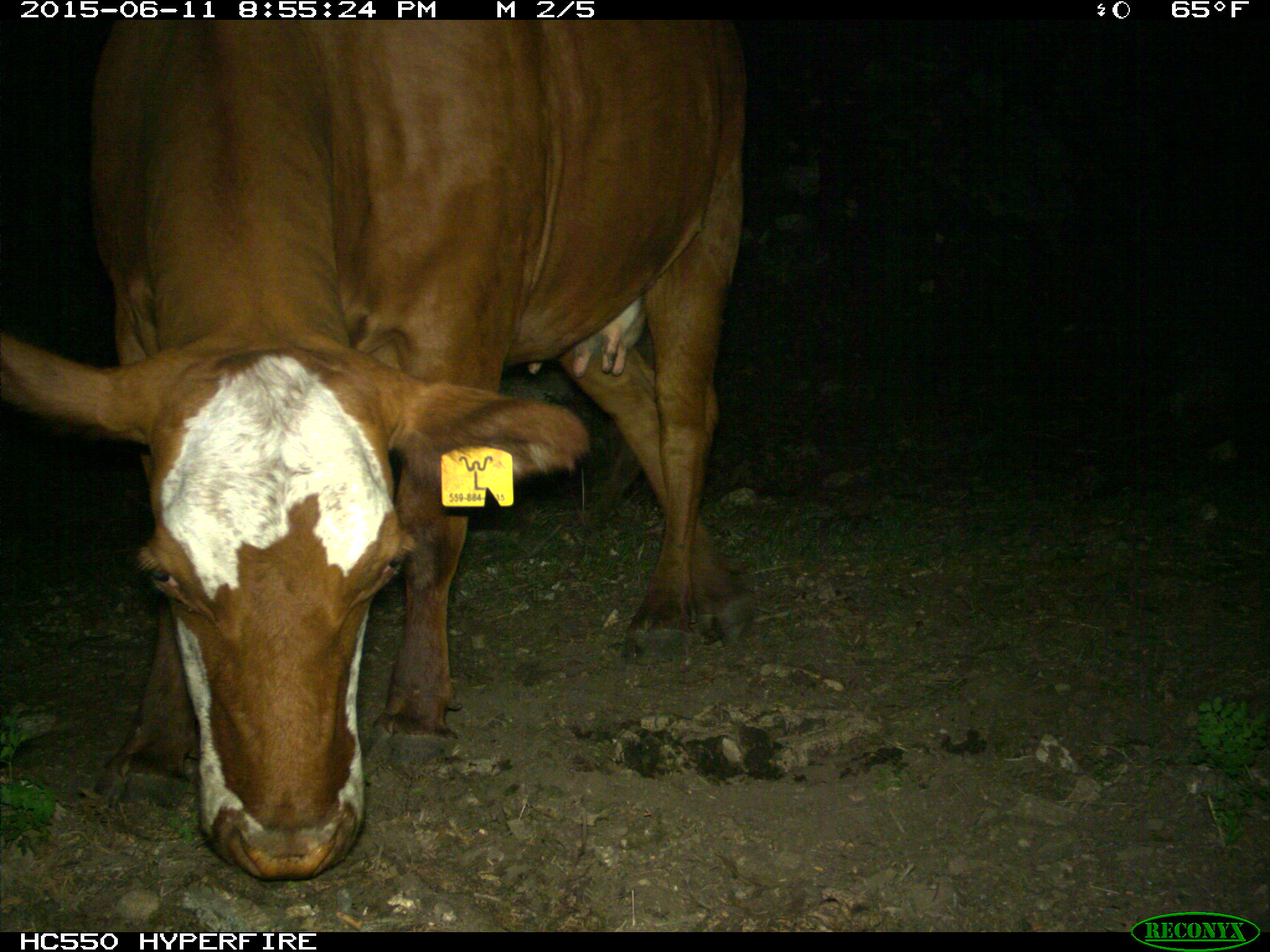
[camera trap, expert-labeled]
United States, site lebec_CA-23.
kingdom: Animalia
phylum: Chordata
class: Mammalia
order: Artiodactyla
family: Bovidae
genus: Bos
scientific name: Bos taurus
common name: domestic cow